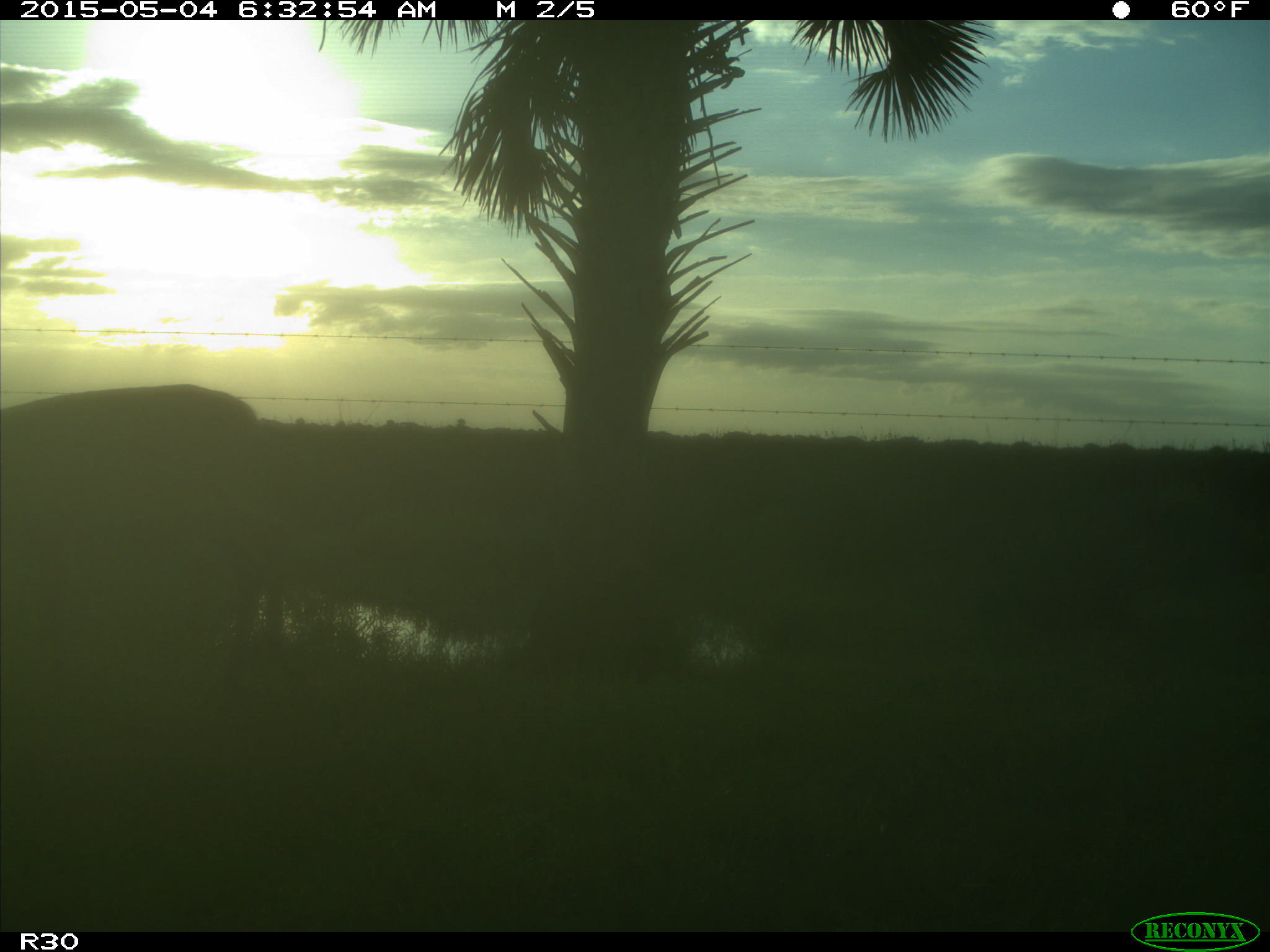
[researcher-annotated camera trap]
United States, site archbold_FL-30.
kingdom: Animalia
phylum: Chordata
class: Mammalia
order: Artiodactyla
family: Cervidae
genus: Odocoileus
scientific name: Odocoileus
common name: deer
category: unidentified deer